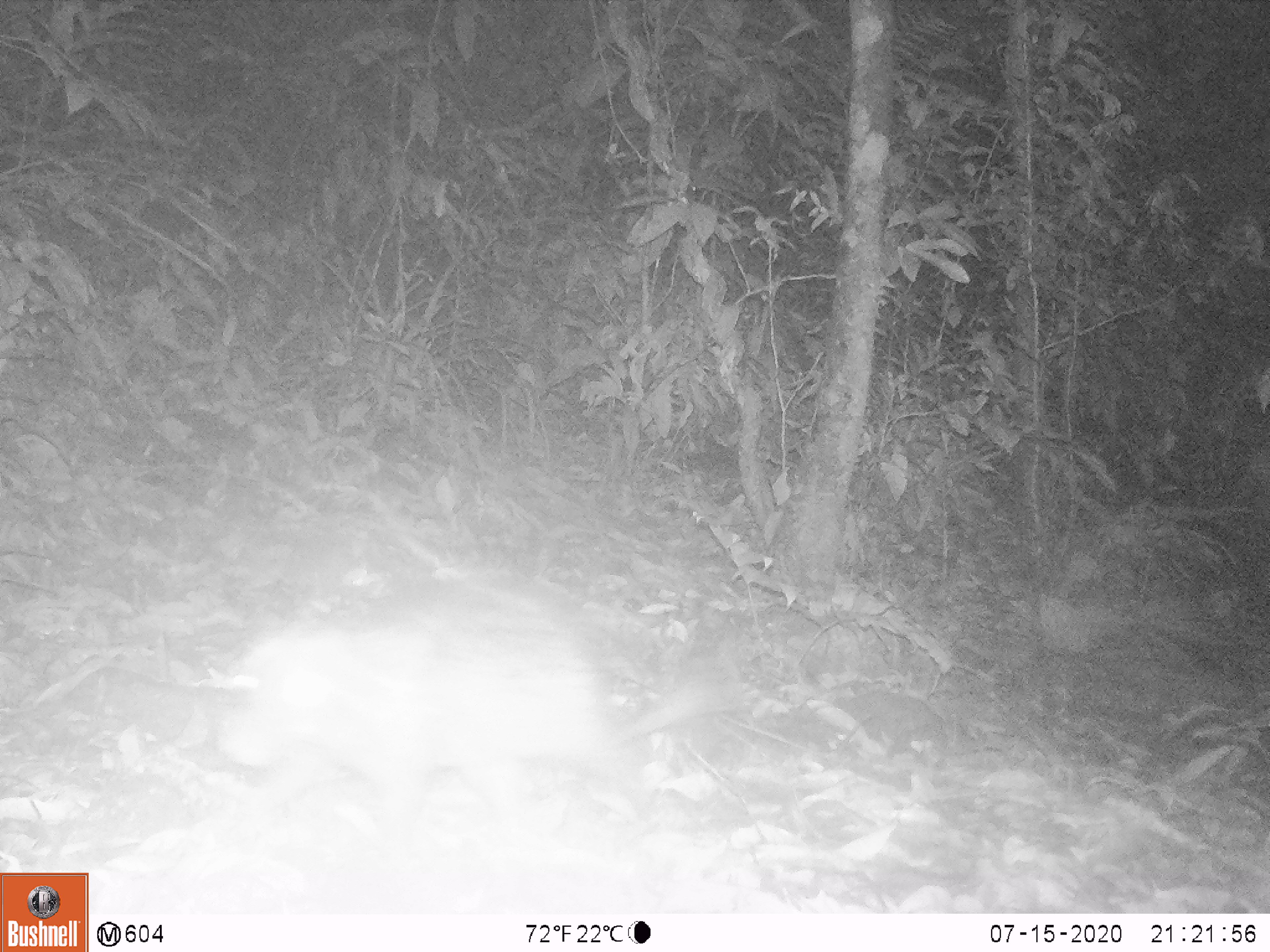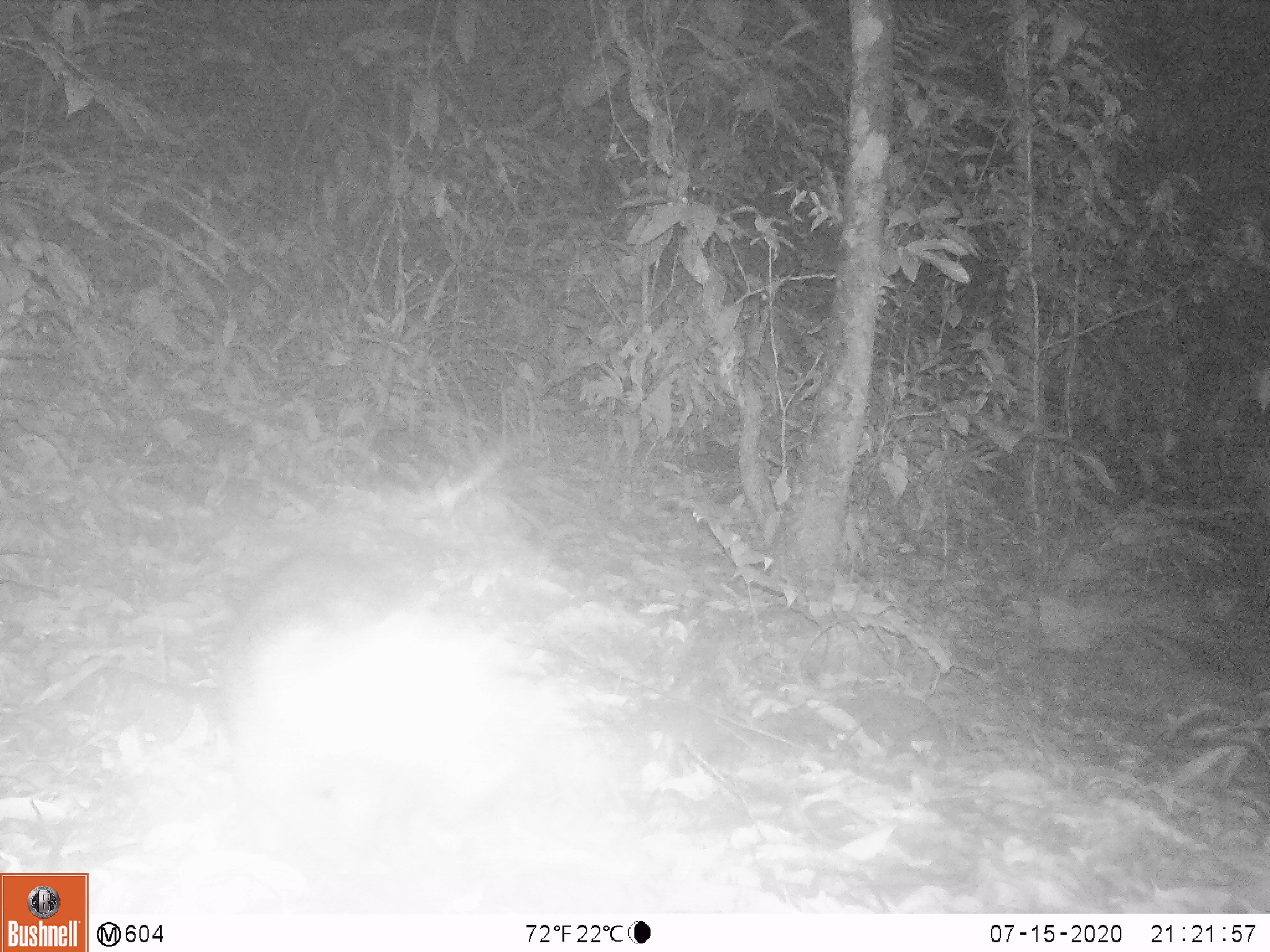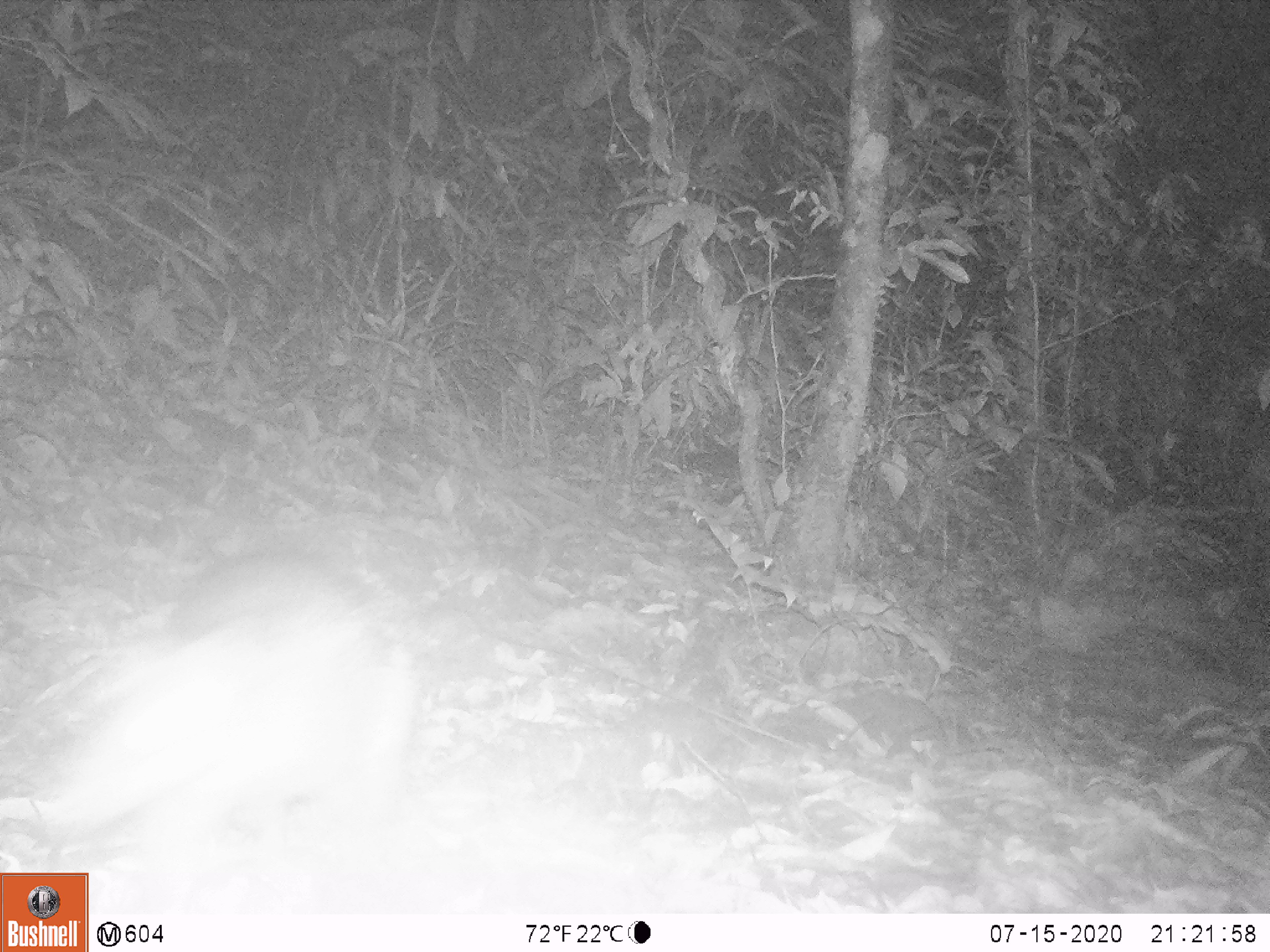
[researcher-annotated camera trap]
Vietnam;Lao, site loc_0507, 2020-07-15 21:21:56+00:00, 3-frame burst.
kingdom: Animalia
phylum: Chordata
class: Mammalia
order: Rodentia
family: Hystricidae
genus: Atherurus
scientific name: Atherurus macrourus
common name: asiatic brush-tailed porcupine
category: asiatic brush tailed porcupine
Asiatic brush tailed porcupine (asiatic brush-tailed porcupine) (Atherurus macrourus). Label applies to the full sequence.